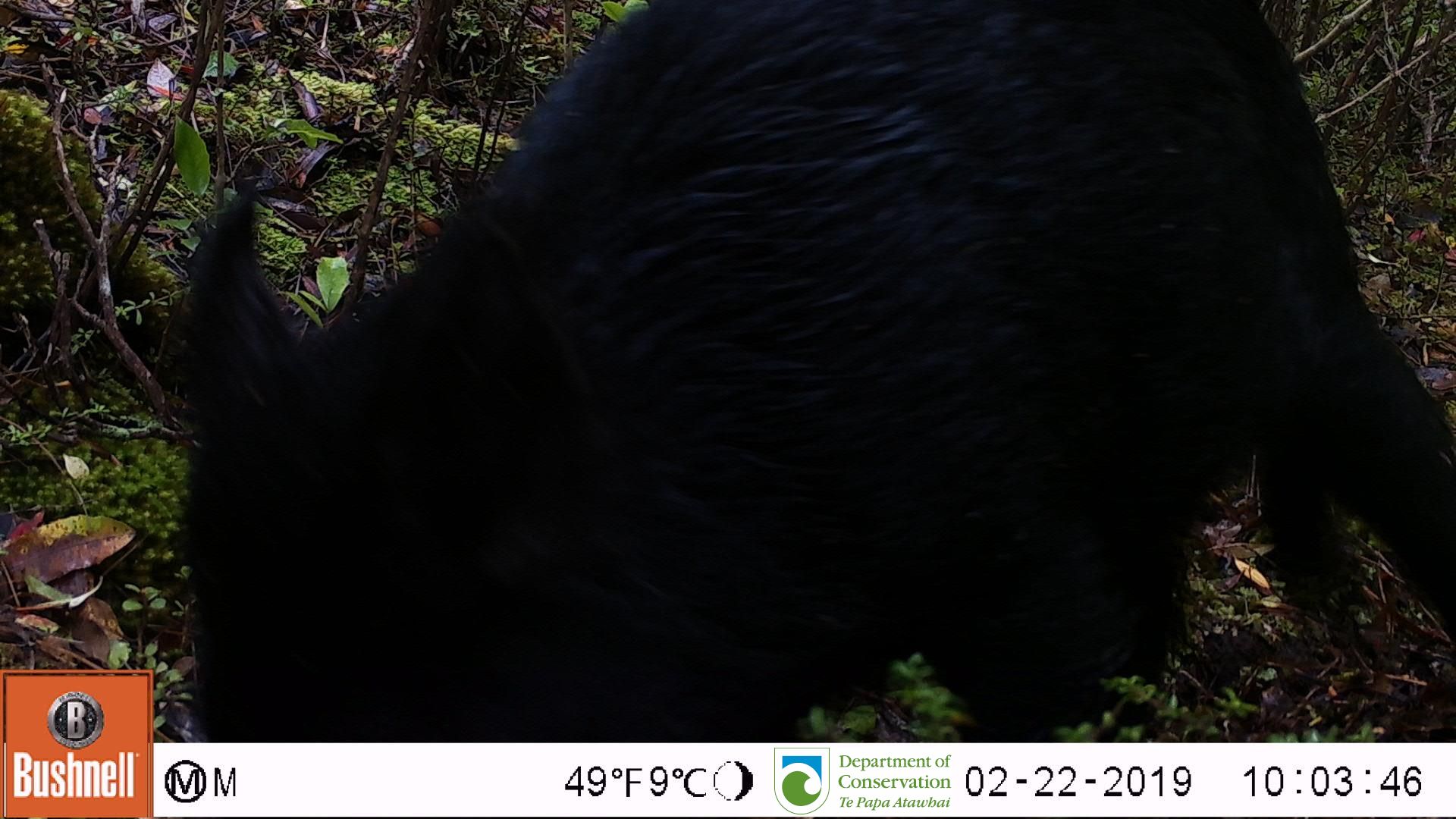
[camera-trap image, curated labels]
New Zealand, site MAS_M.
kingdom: Animalia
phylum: Chordata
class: Mammalia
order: Artiodactyla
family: Suidae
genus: Sus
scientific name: Sus scrofa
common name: pig